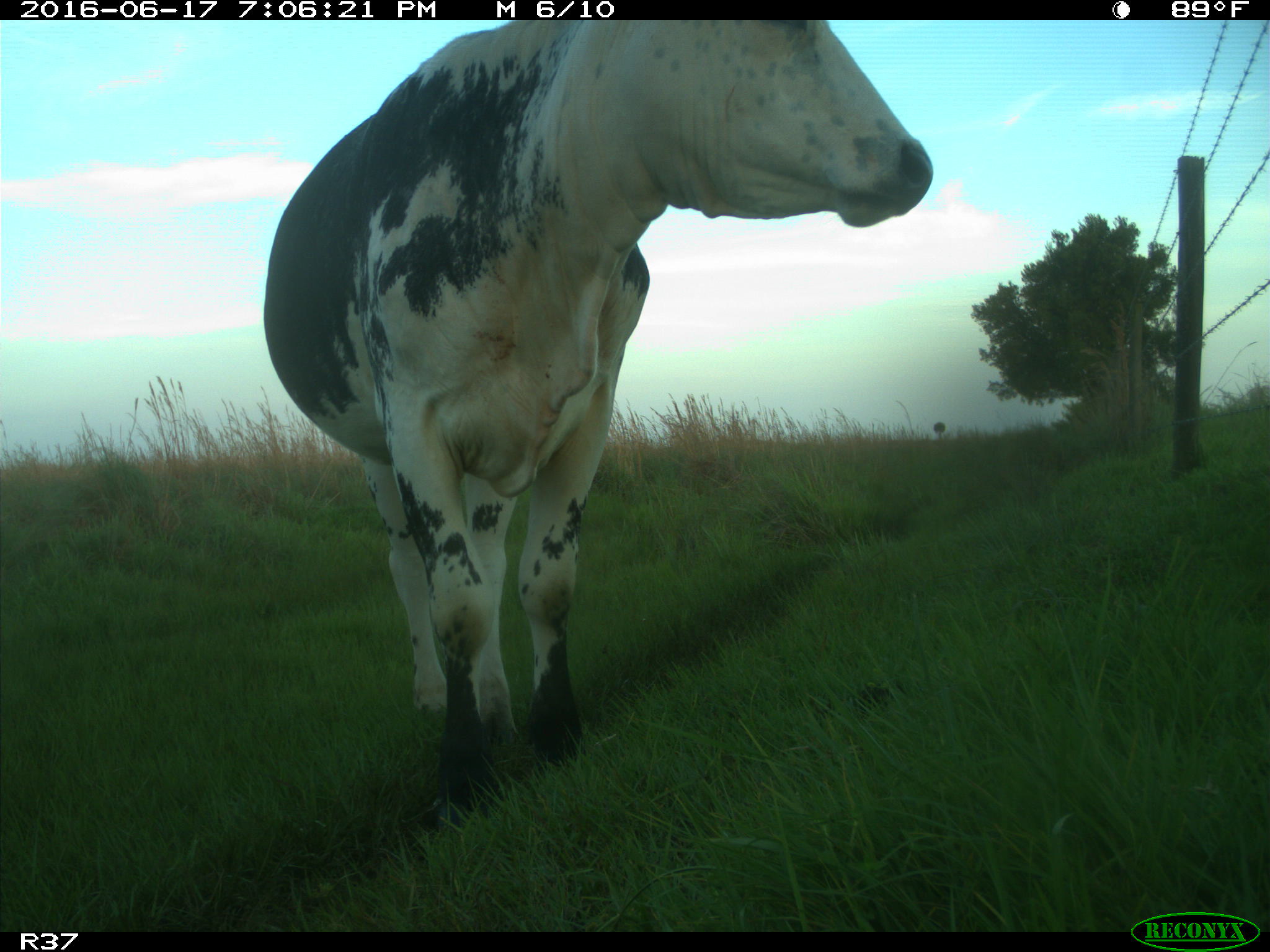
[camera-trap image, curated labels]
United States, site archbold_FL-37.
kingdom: Animalia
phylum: Chordata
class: Mammalia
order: Artiodactyla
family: Bovidae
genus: Bos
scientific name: Bos taurus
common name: domestic cow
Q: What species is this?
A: Bos taurus (domestic cow).